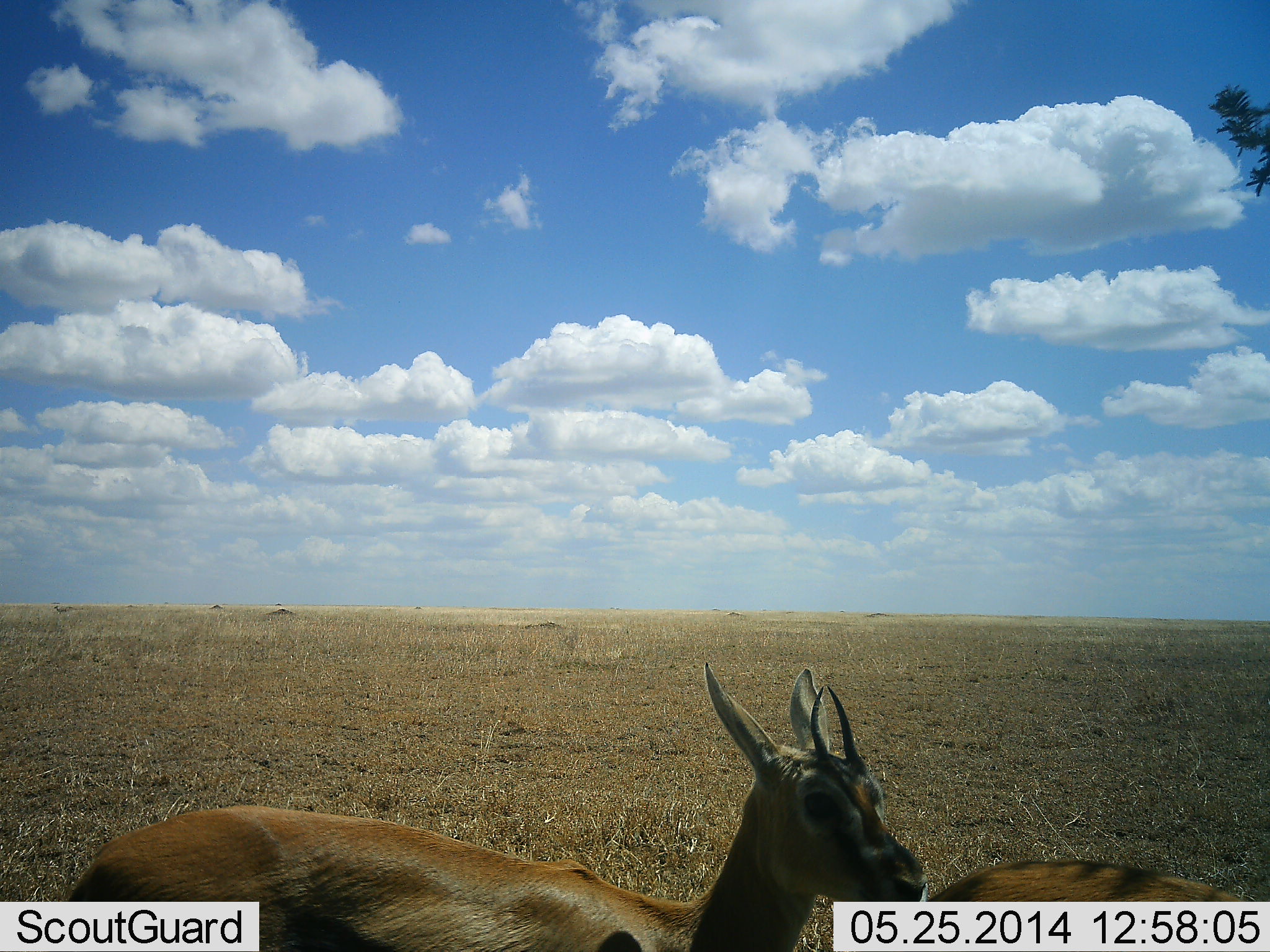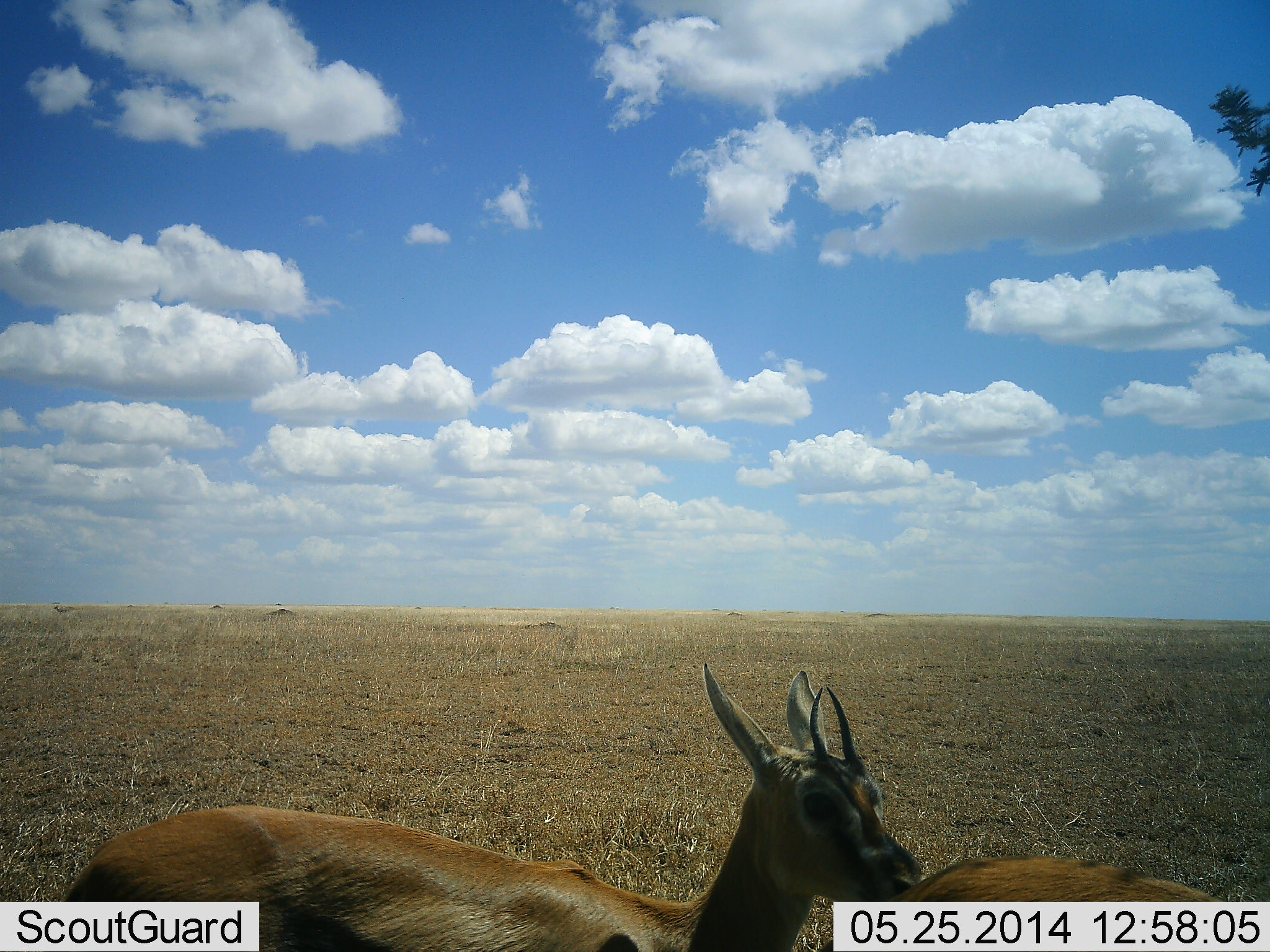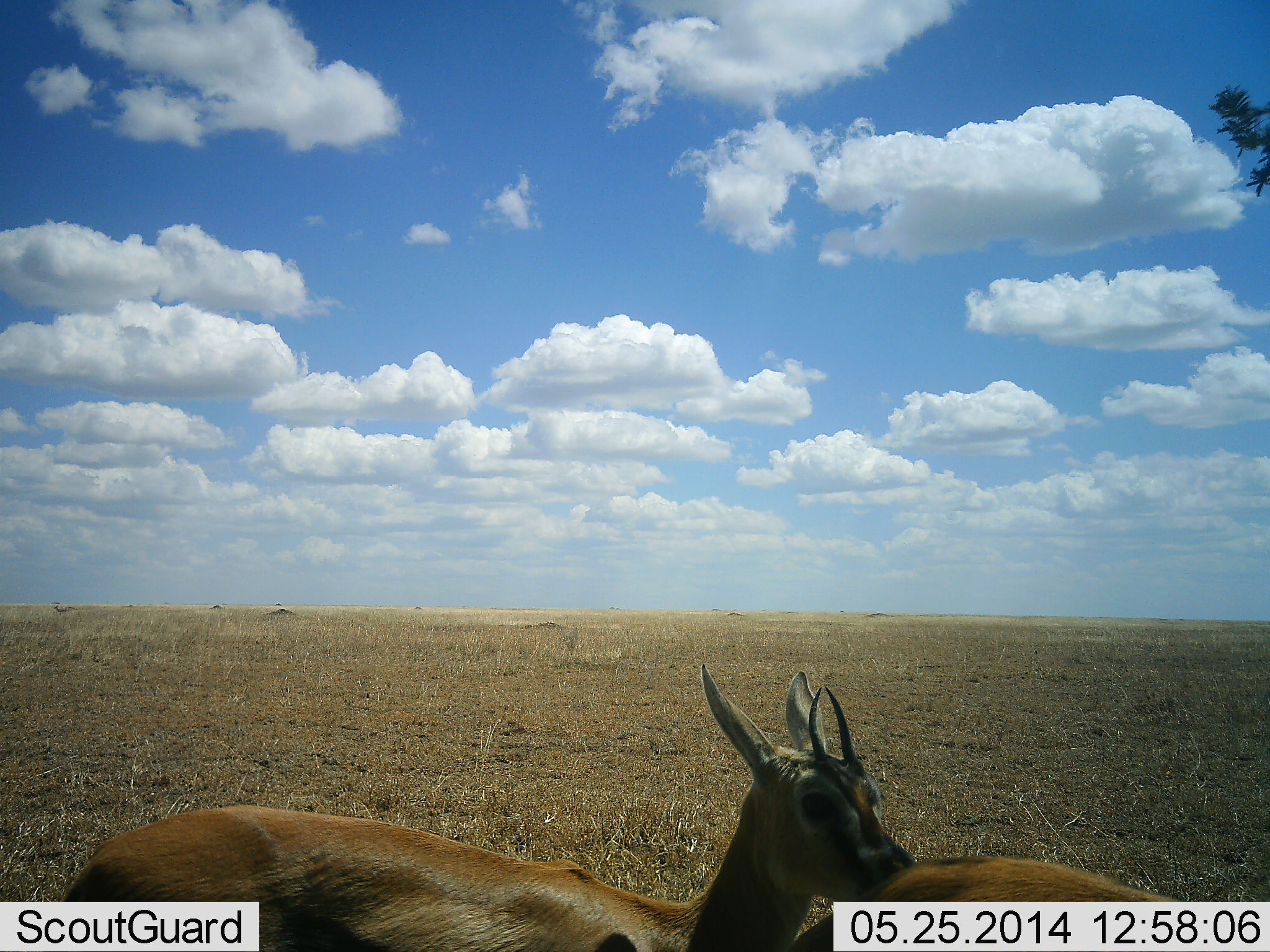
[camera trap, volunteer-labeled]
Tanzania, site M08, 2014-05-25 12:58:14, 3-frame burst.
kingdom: Animalia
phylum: Chordata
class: Mammalia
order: Artiodactyla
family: Bovidae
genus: Eudorcas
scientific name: Eudorcas thomsonii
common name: thomson's gazelle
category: gazellethomsons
Gazellethomsons (thomson's gazelle) (Eudorcas thomsonii), count 2. Behavior (volunteer vote fractions): standing 80%, resting 10%, moving 10%, interacting 10%. Young present (vote fraction): 0%. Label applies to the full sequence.